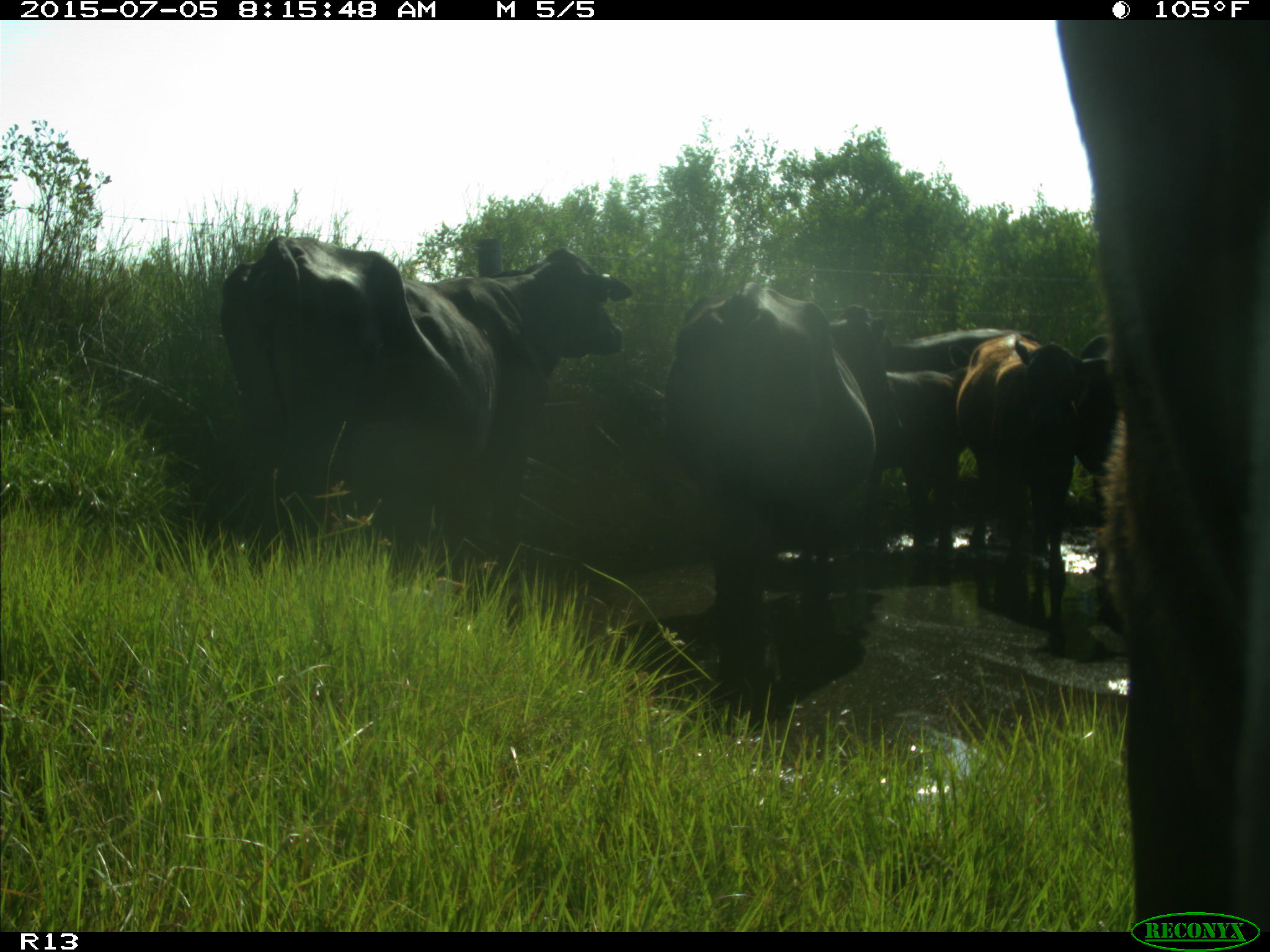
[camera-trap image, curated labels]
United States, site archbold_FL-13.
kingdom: Animalia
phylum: Chordata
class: Mammalia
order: Artiodactyla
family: Bovidae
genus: Bos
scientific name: Bos taurus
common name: domestic cow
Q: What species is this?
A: Bos taurus (domestic cow).